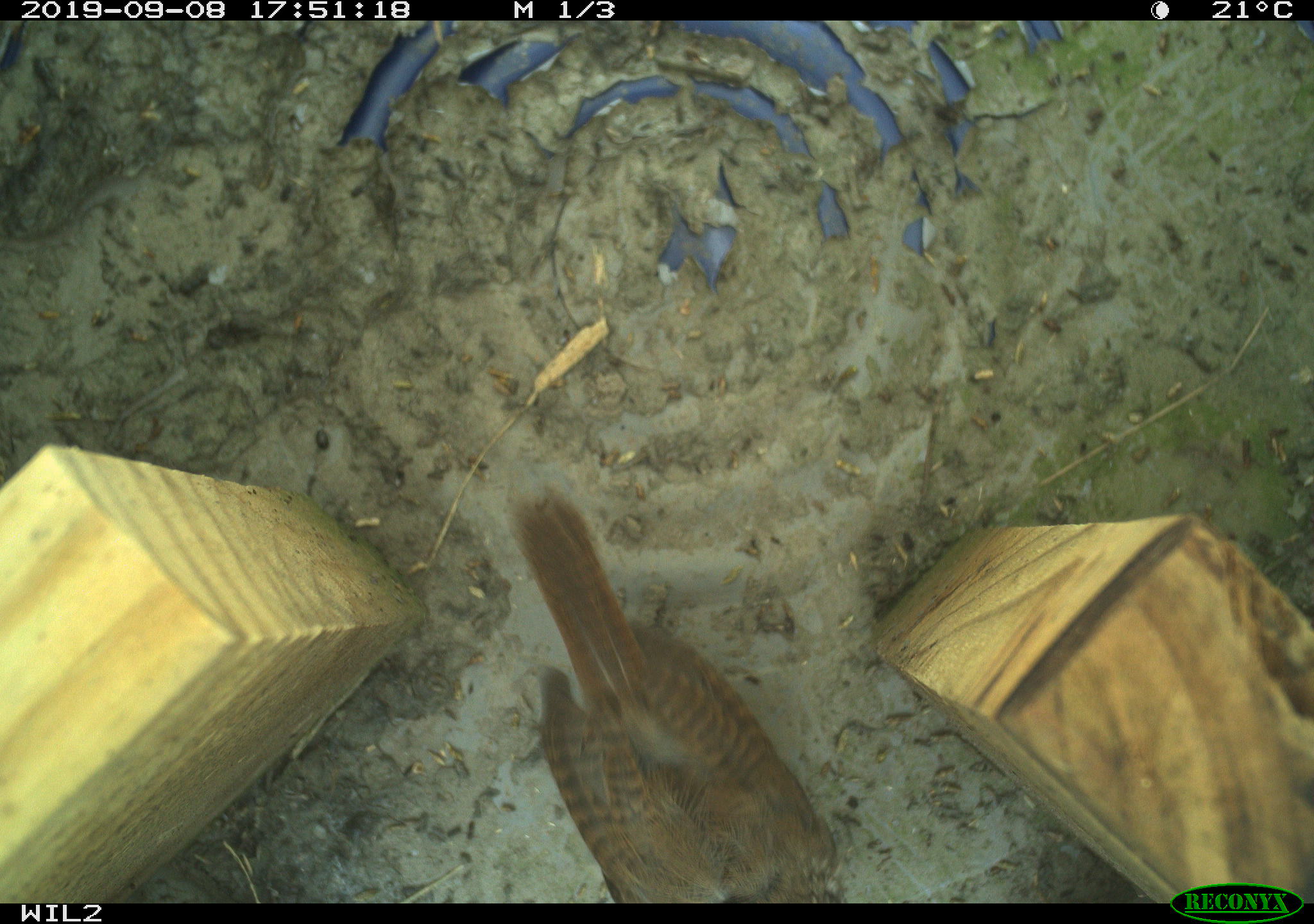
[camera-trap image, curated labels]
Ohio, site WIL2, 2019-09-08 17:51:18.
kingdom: Animalia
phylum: Chordata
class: Aves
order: Passeriformes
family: Troglodytidae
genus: Troglodytes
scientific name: Troglodytes aedon aedon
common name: northern house wren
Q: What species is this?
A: Northern house wren (Troglodytes aedon aedon).